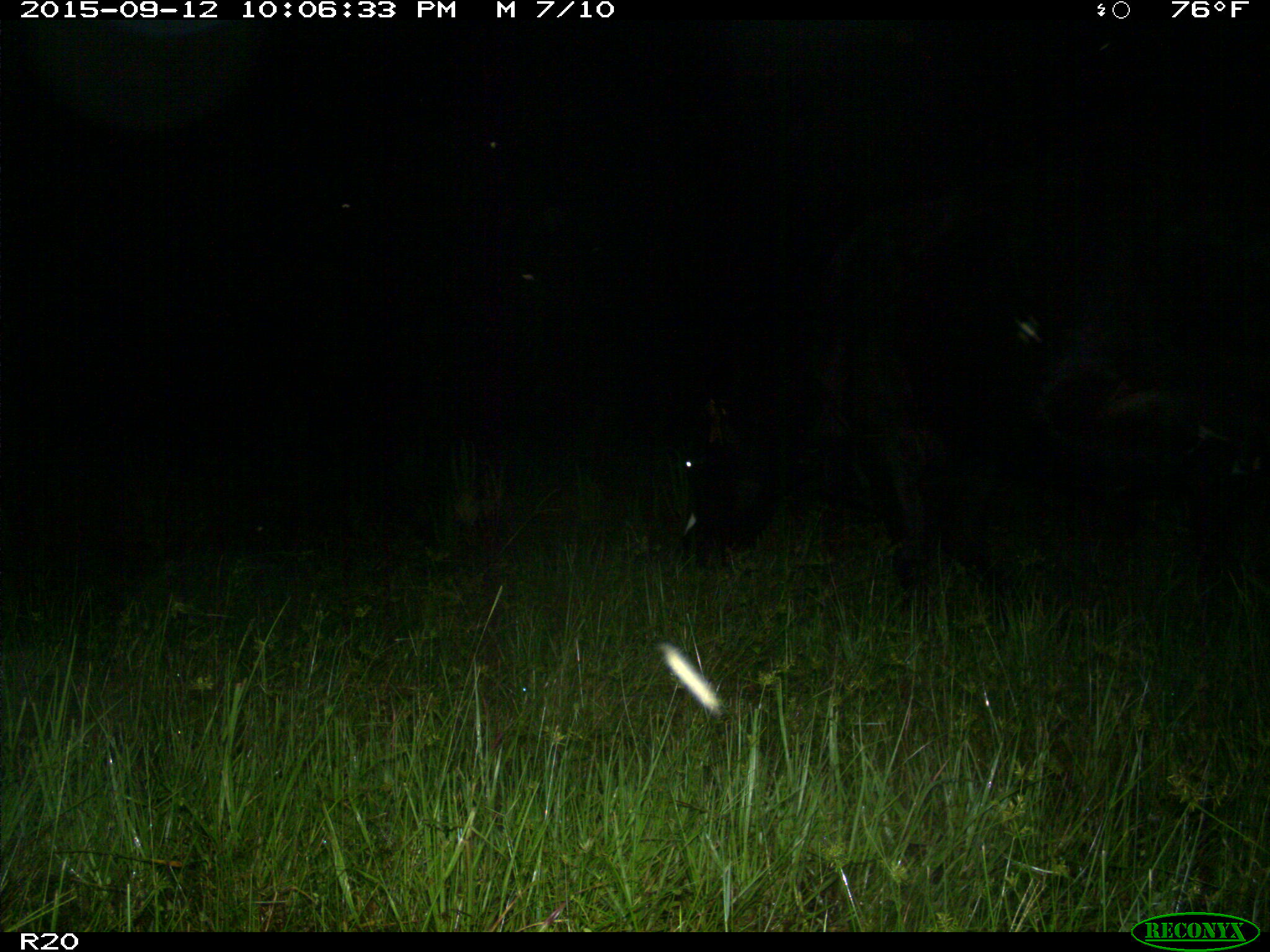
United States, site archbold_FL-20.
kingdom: Animalia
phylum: Chordata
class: Mammalia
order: Artiodactyla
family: Bovidae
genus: Bos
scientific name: Bos taurus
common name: domestic cow